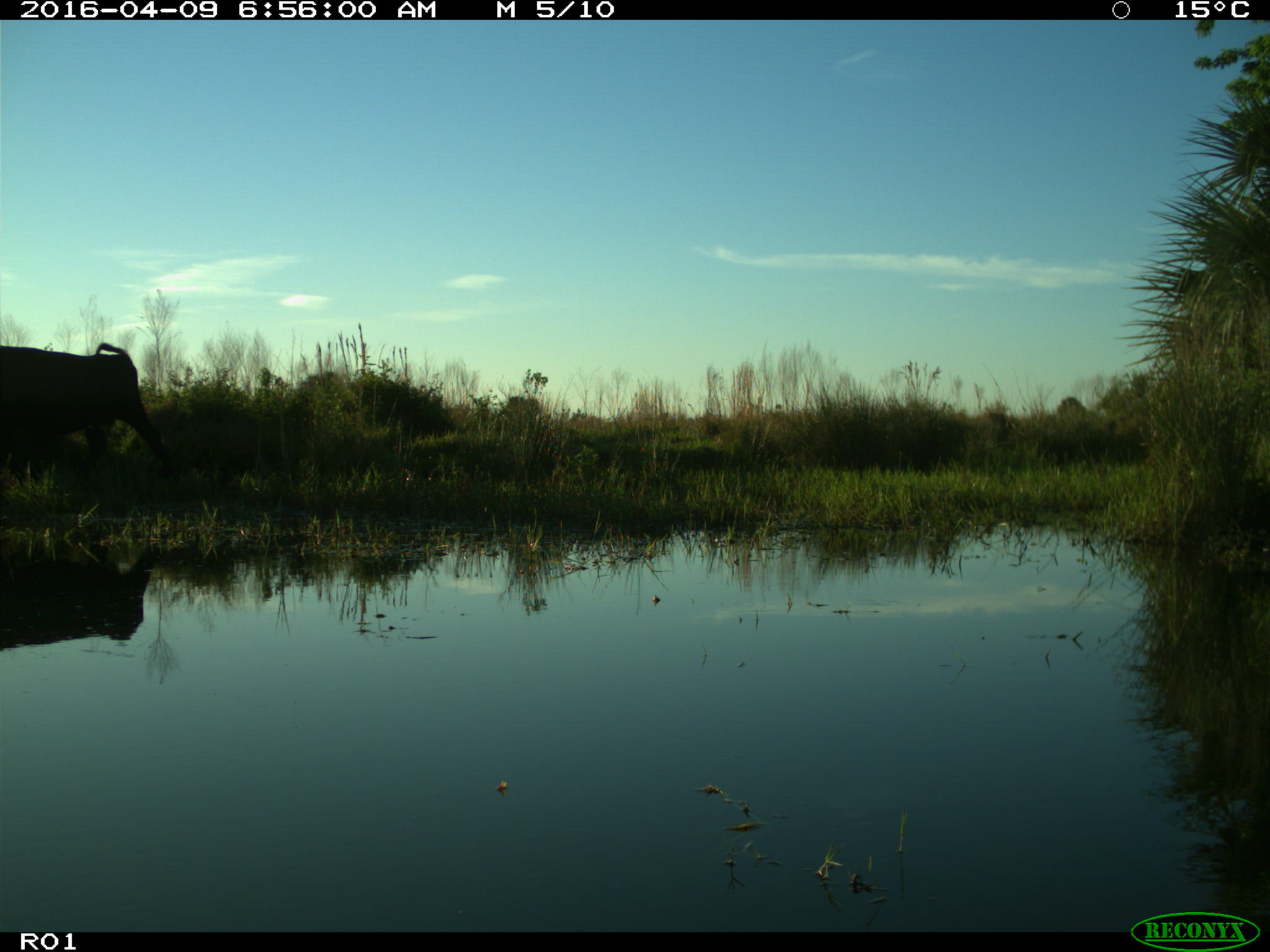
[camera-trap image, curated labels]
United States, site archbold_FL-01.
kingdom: Animalia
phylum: Chordata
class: Mammalia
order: Artiodactyla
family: Bovidae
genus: Bos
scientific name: Bos taurus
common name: domestic cow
Bos taurus (domestic cow).